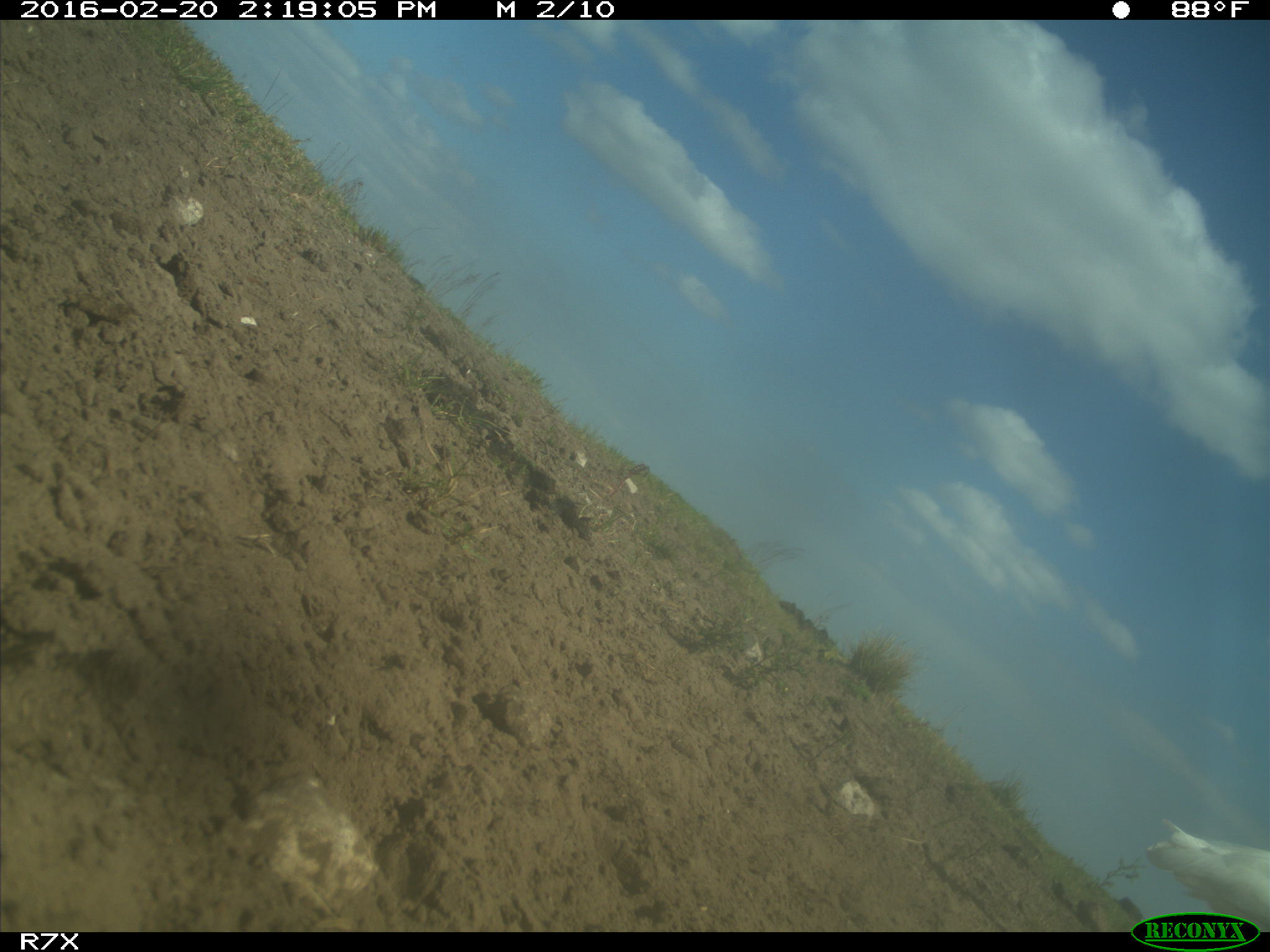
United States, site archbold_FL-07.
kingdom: Animalia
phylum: Chordata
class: Aves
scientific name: Aves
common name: birds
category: unidentified bird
Unidentified bird (birds) (Aves).